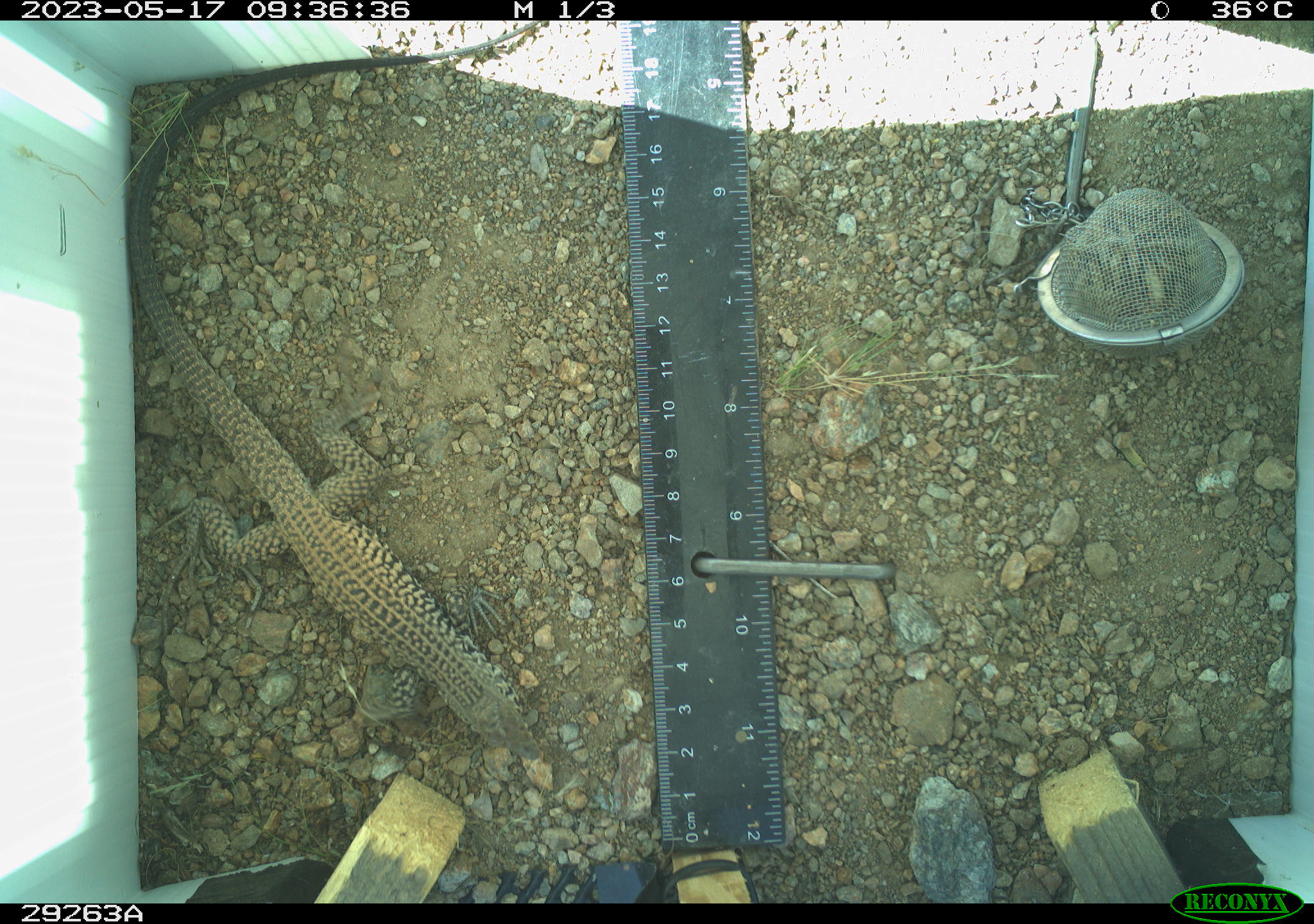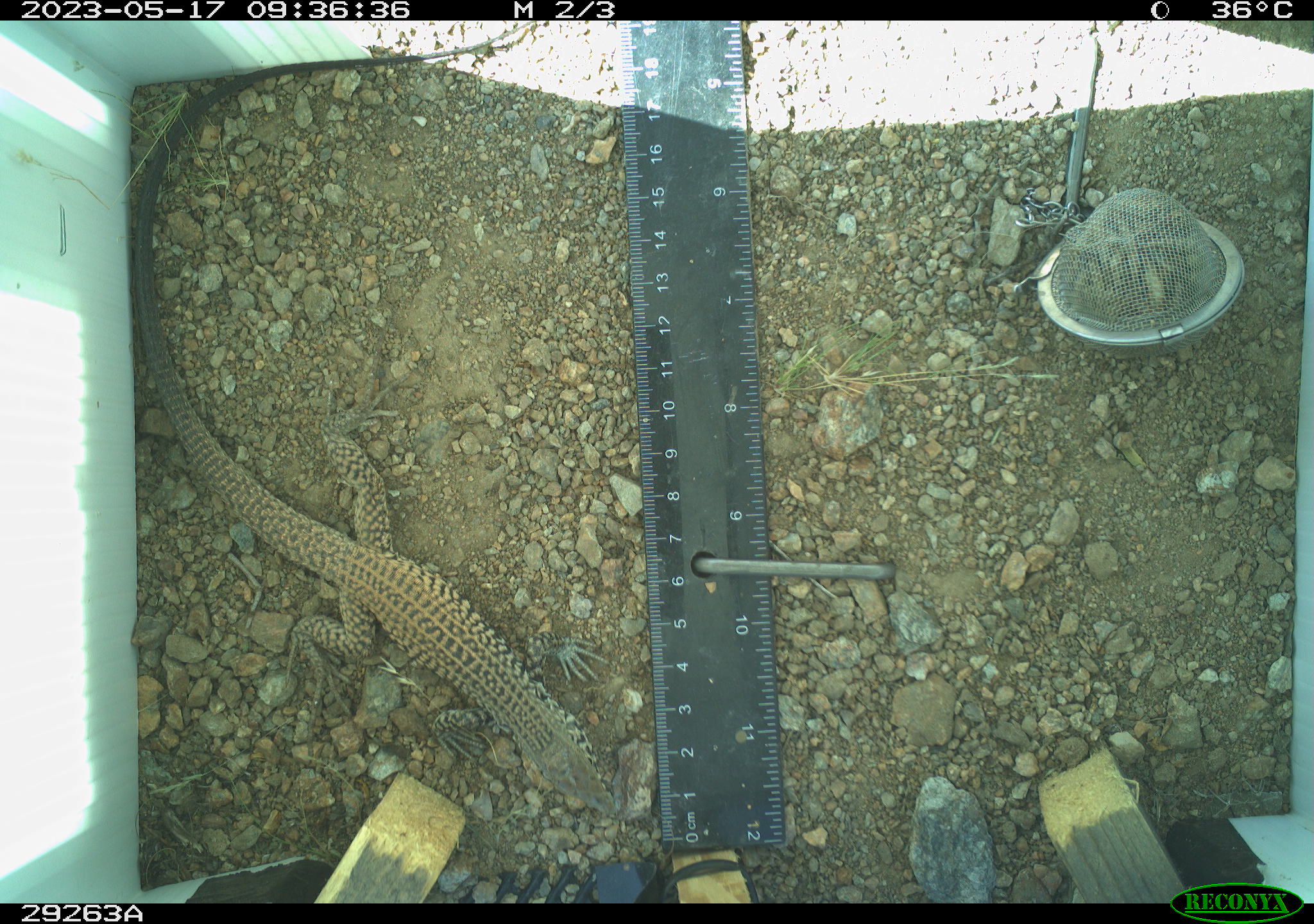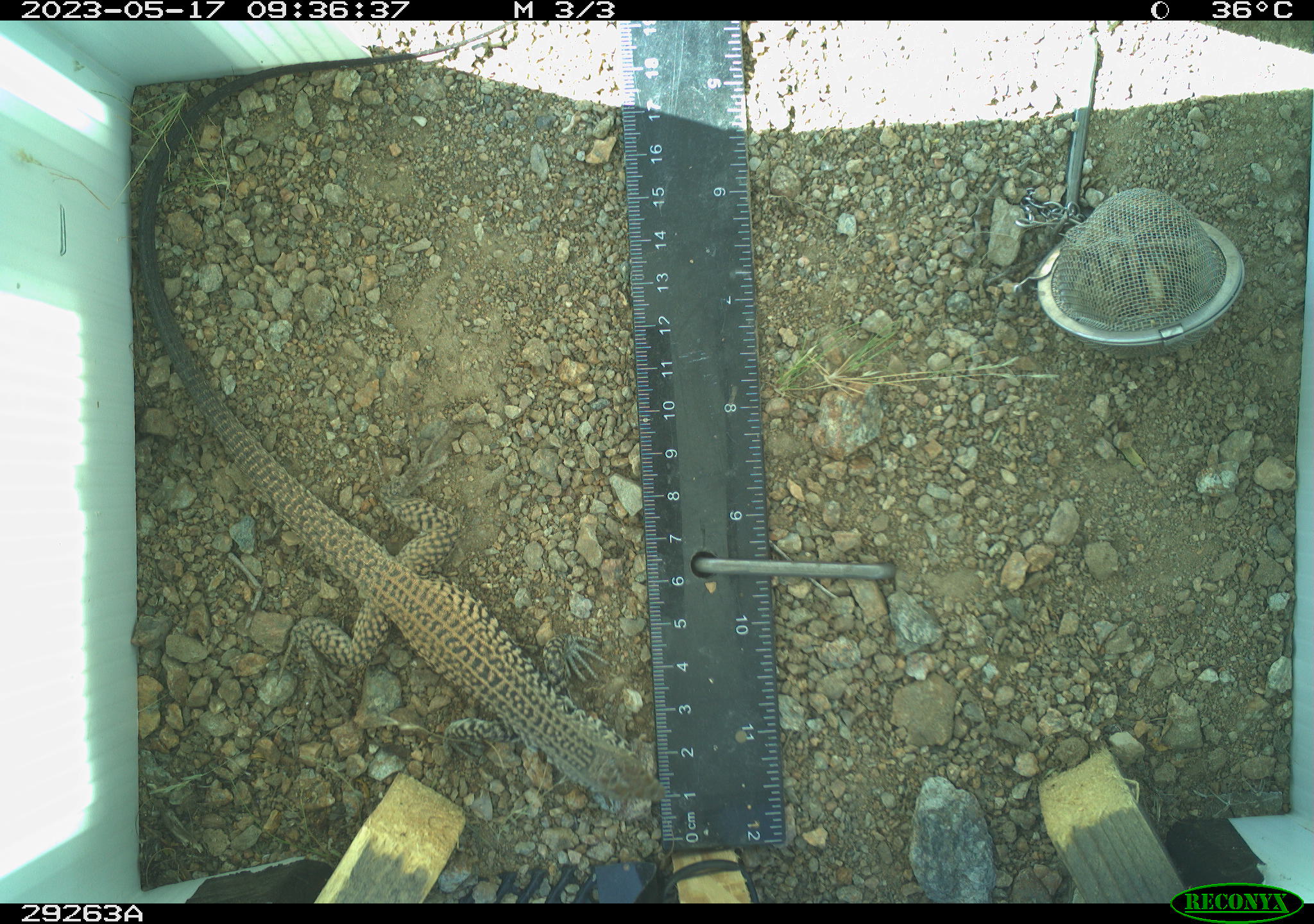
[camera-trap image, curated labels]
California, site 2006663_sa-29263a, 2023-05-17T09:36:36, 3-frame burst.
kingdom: Animalia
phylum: Chordata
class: Reptilia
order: Squamata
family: Teiidae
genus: Aspidoscelis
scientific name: Aspidoscelis tigris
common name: western whiptail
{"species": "western whiptail (Aspidoscelis tigris)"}